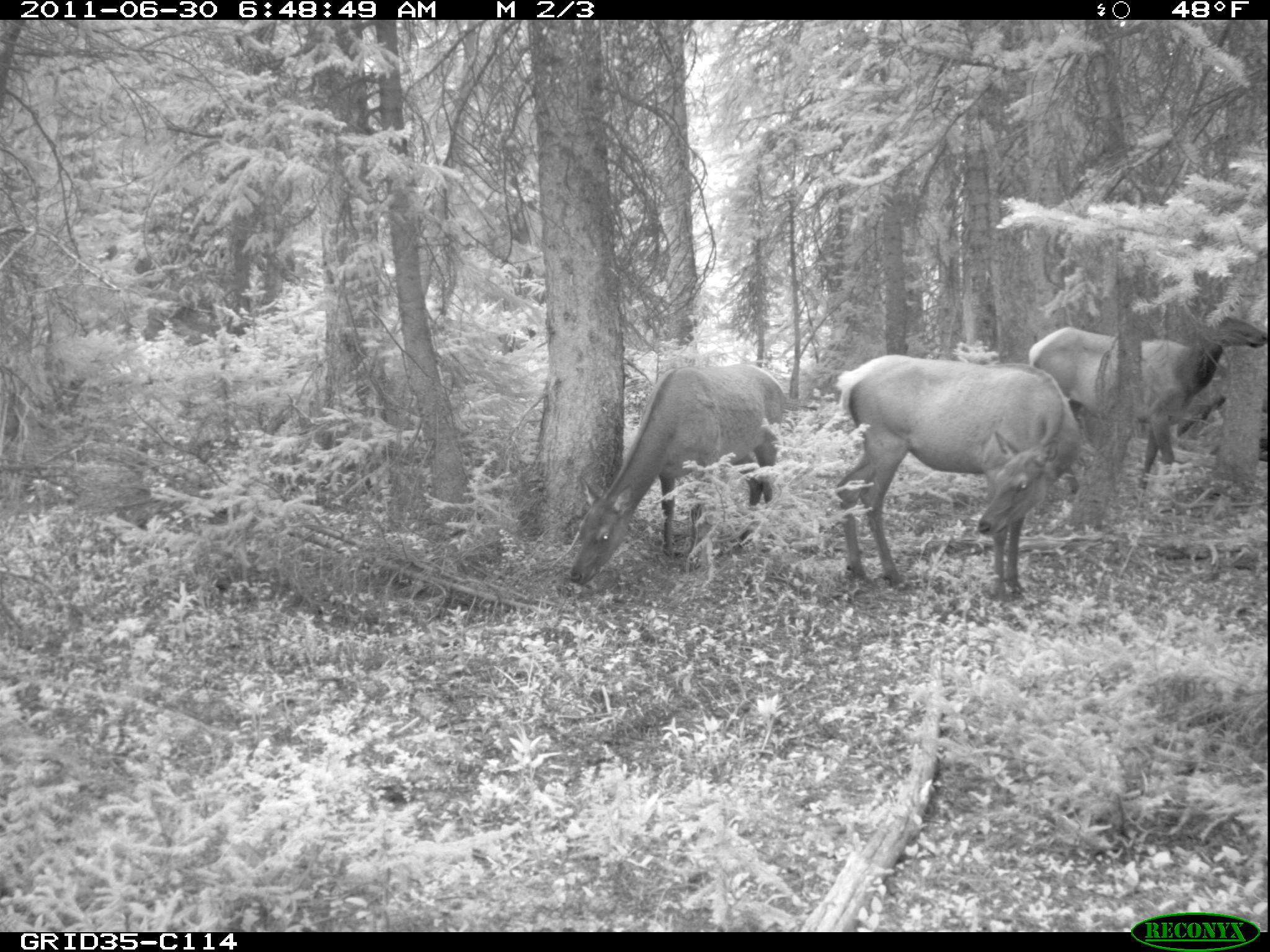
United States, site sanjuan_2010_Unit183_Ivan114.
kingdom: Animalia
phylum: Chordata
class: Mammalia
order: Artiodactyla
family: Cervidae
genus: Cervus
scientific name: Cervus elaphus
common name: red deer